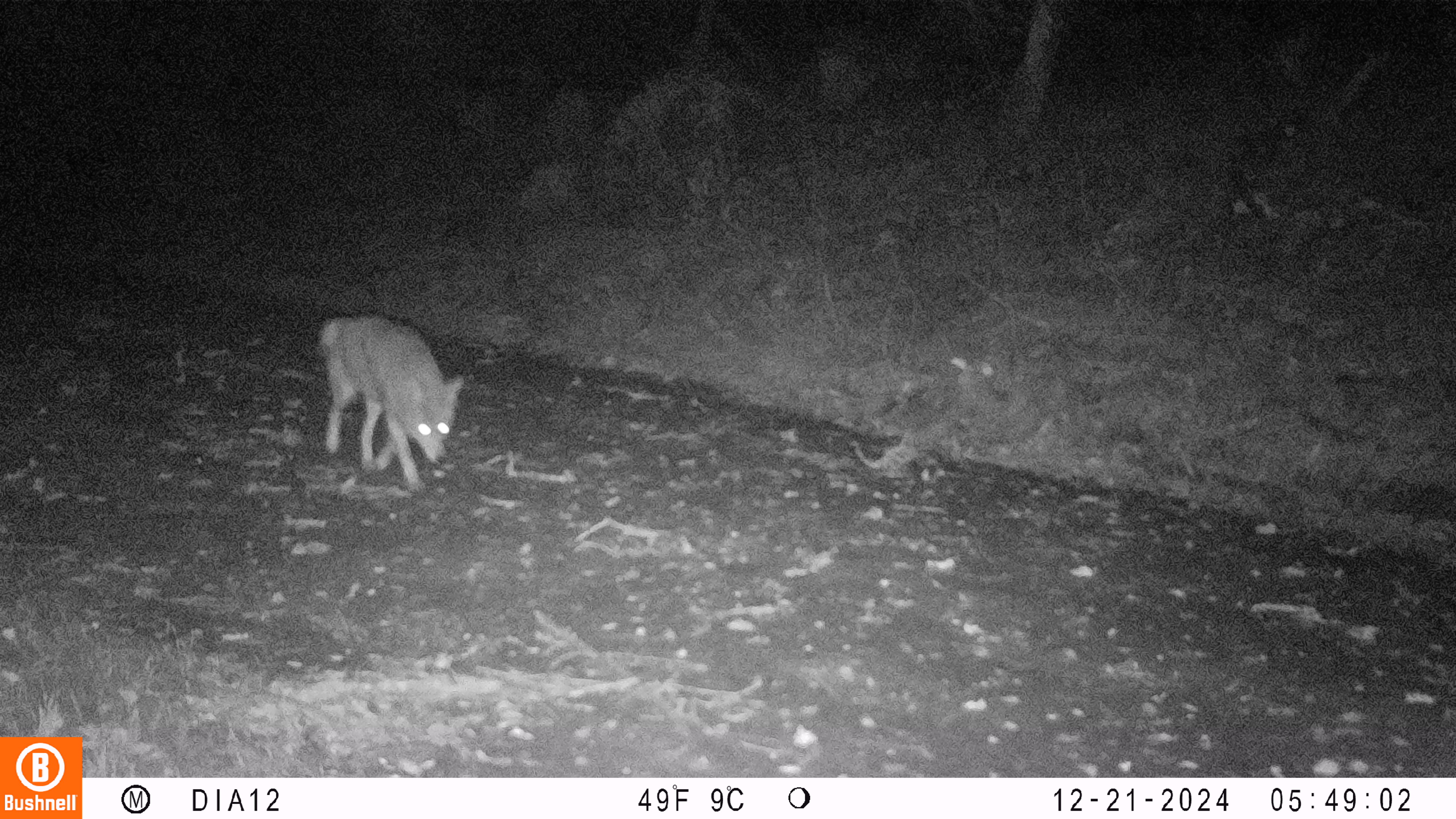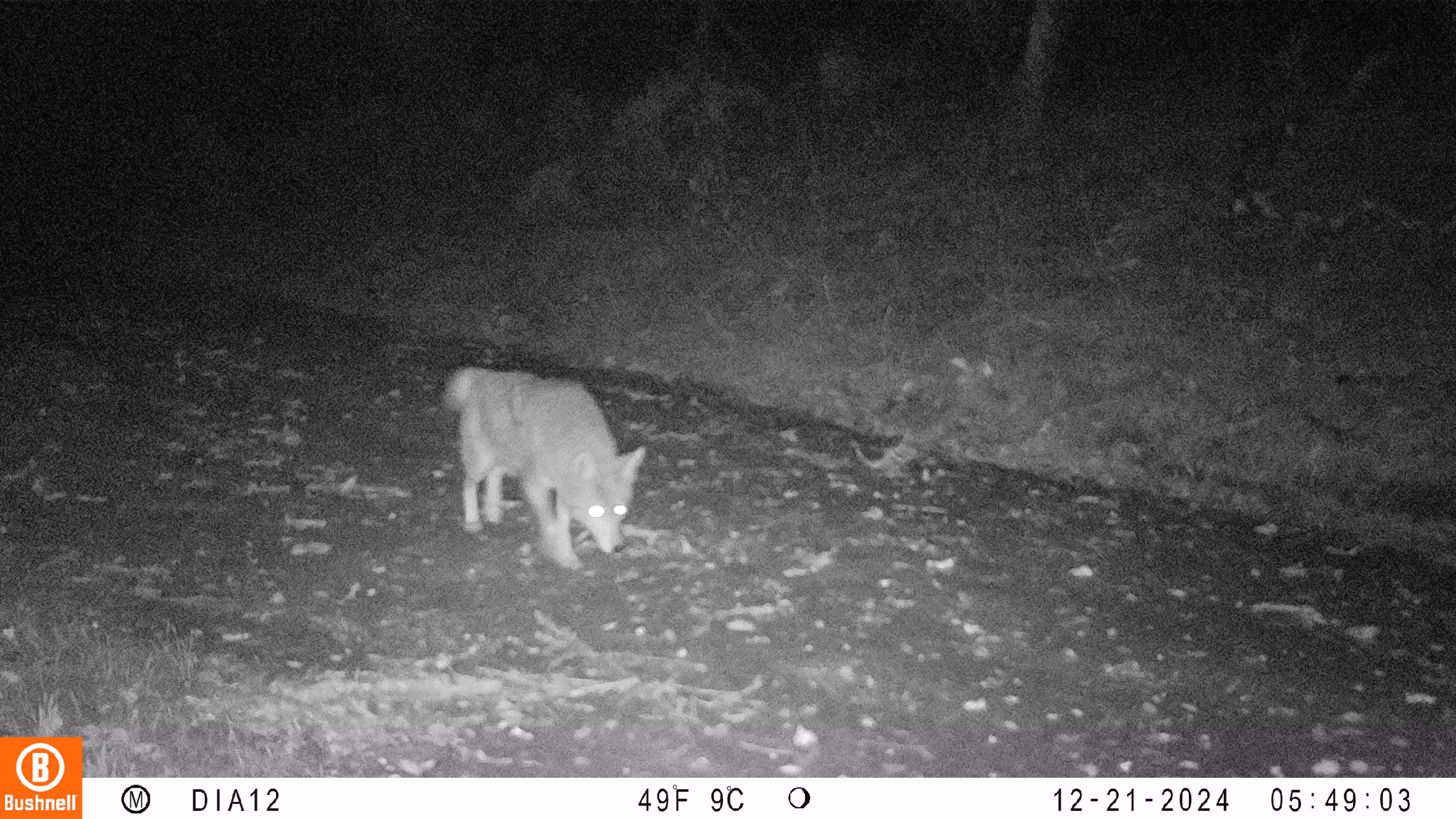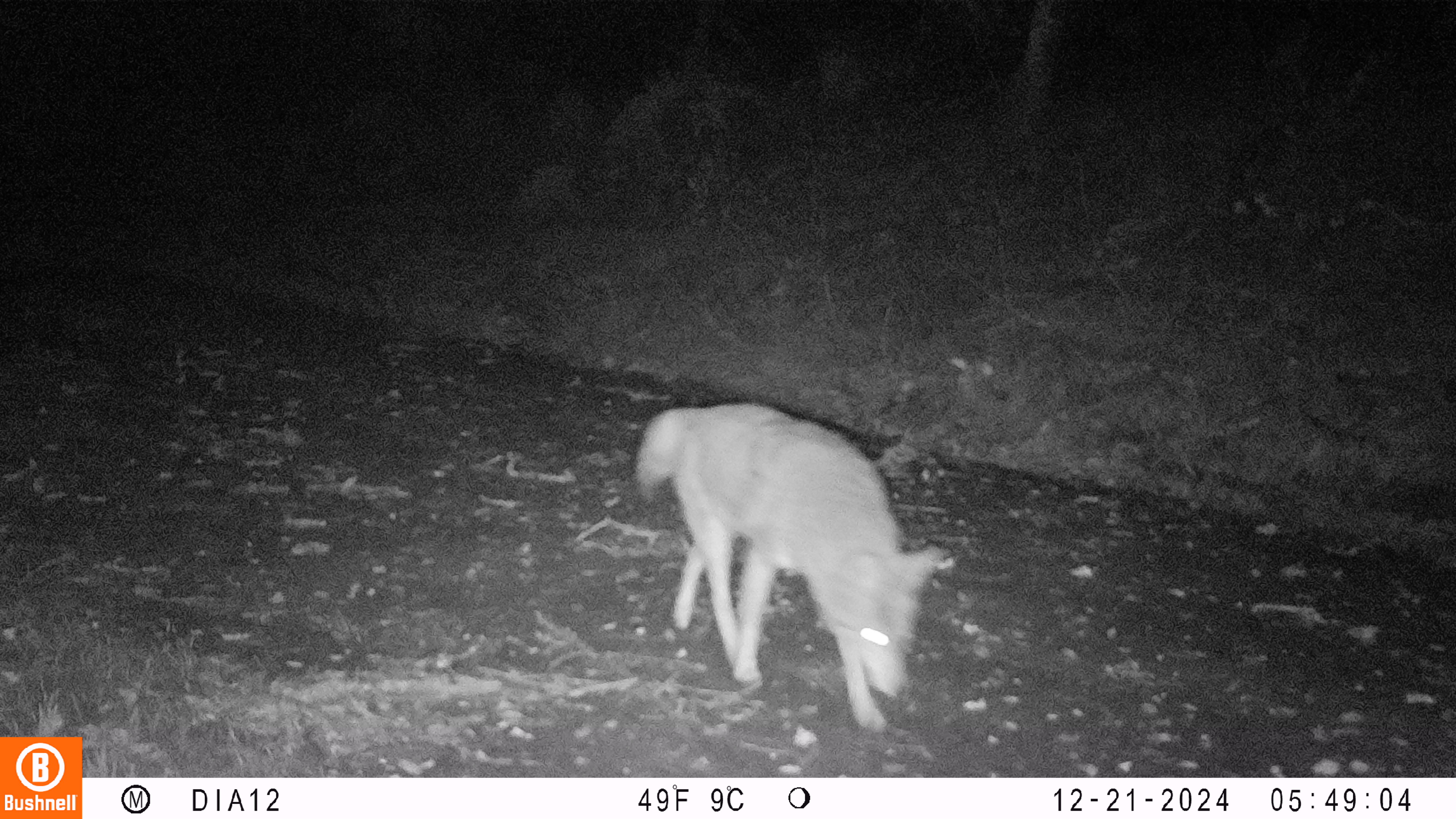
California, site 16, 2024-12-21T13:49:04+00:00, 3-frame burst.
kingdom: Animalia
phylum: Chordata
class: Mammalia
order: Carnivora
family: Canidae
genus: Canis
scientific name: Canis latrans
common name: coyote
Coyote (Canis latrans).